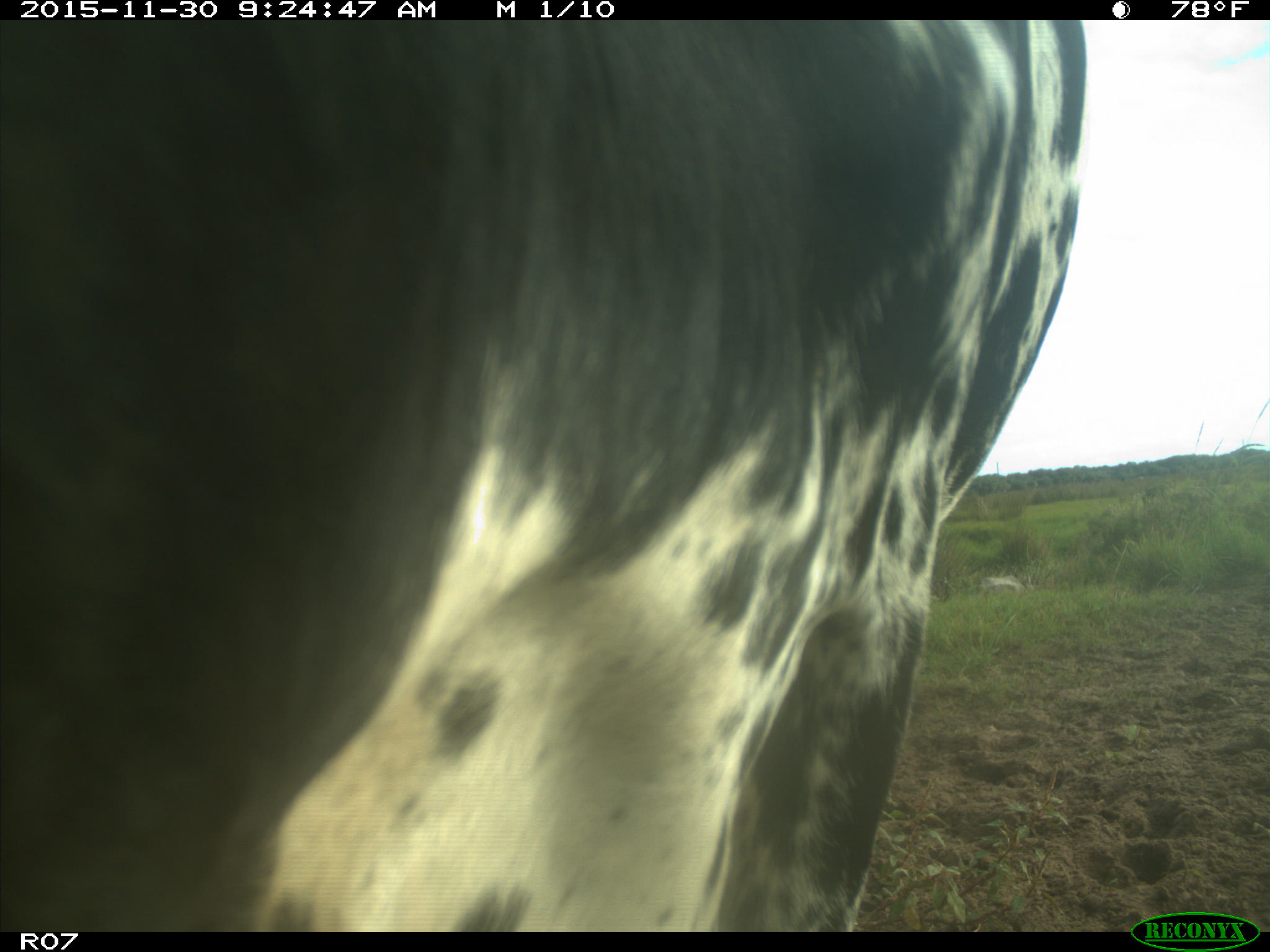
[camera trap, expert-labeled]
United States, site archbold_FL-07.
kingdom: Animalia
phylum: Chordata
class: Mammalia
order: Artiodactyla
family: Bovidae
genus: Bos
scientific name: Bos taurus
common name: domestic cow